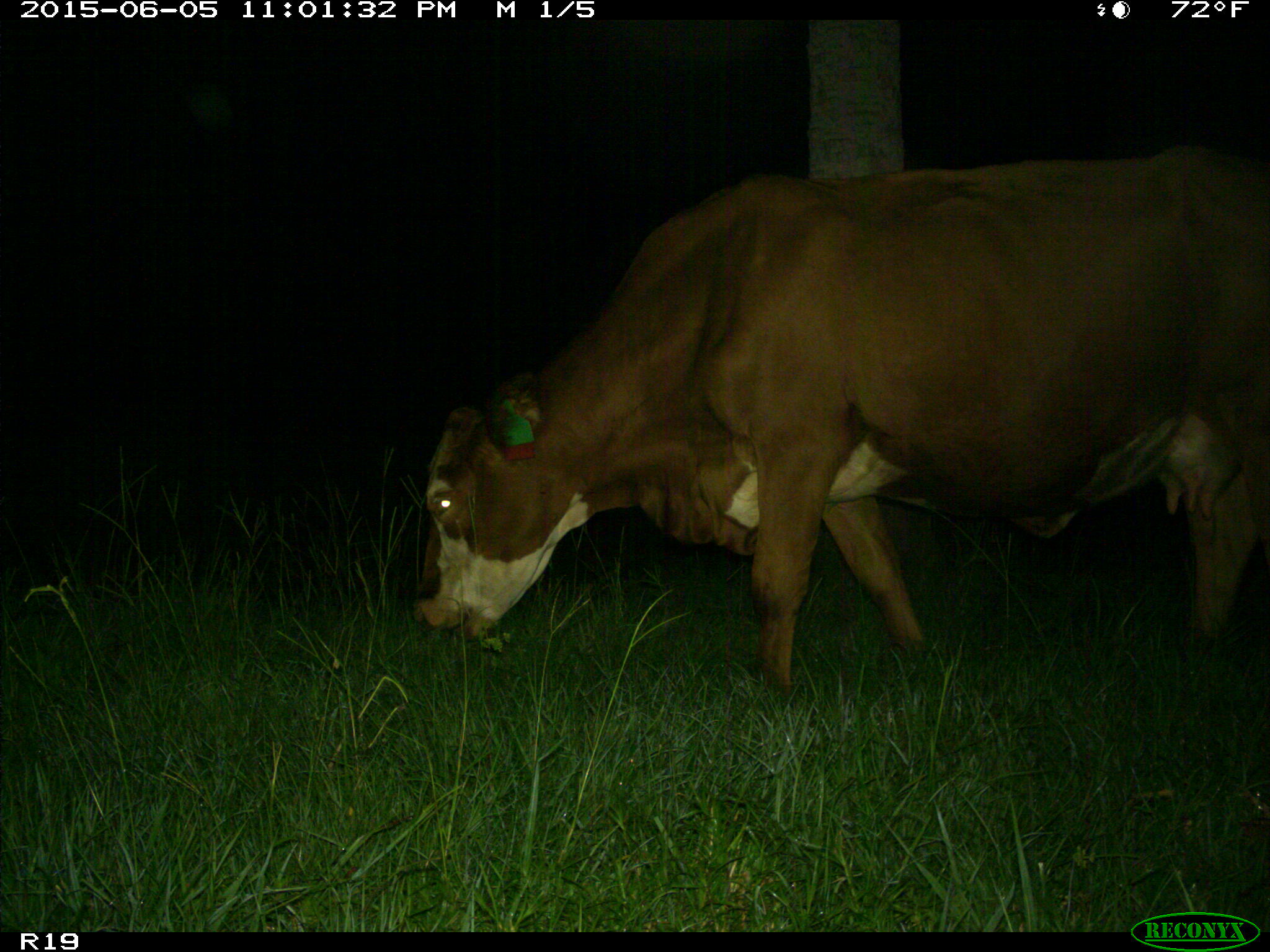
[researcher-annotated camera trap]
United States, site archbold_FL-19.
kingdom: Animalia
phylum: Chordata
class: Mammalia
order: Artiodactyla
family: Bovidae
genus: Bos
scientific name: Bos taurus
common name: domestic cow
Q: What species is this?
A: Bos taurus (domestic cow).